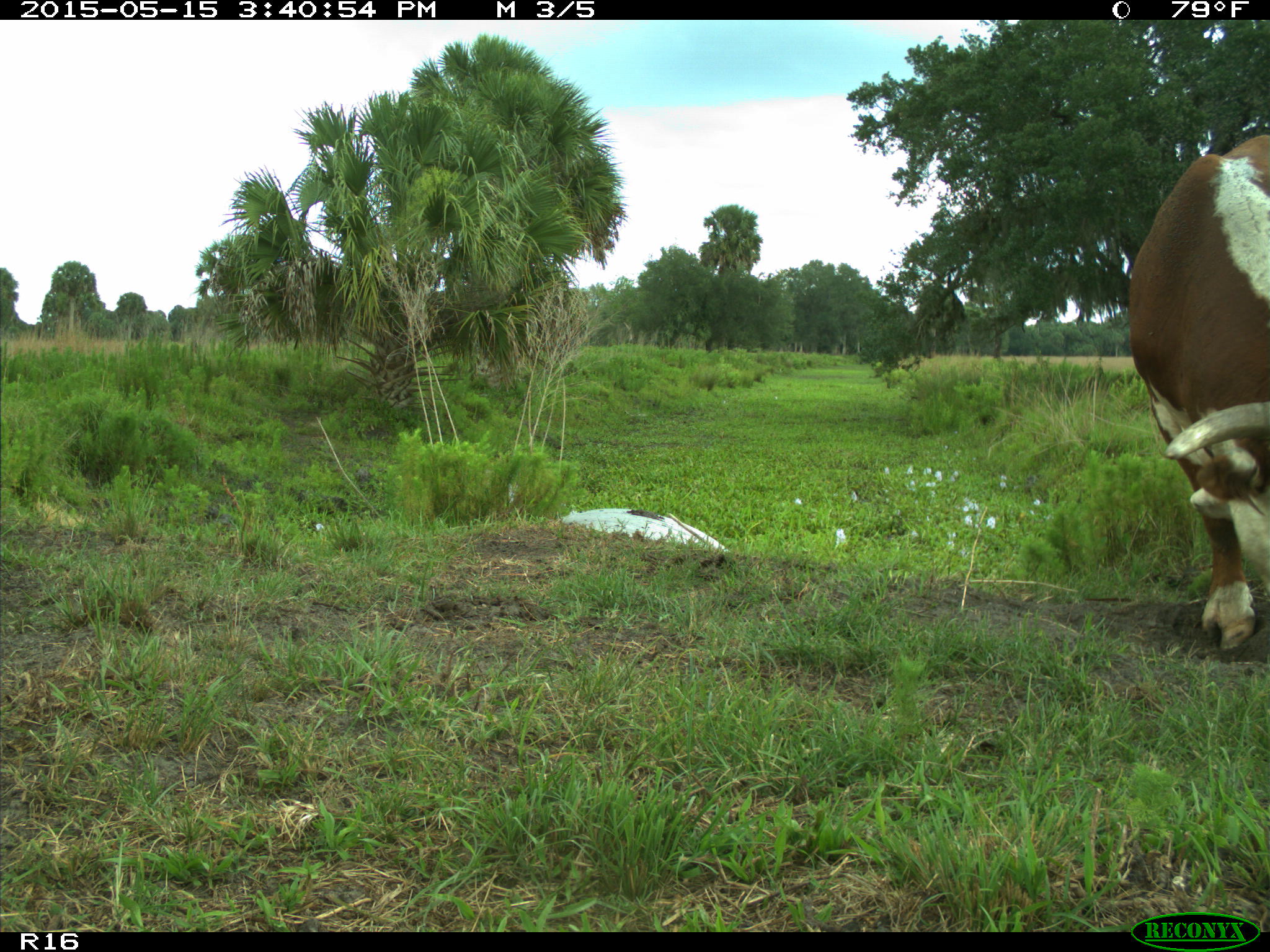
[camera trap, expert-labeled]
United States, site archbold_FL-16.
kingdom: Animalia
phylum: Chordata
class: Mammalia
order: Artiodactyla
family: Bovidae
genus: Bos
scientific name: Bos taurus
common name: domestic cow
Bos taurus (domestic cow).